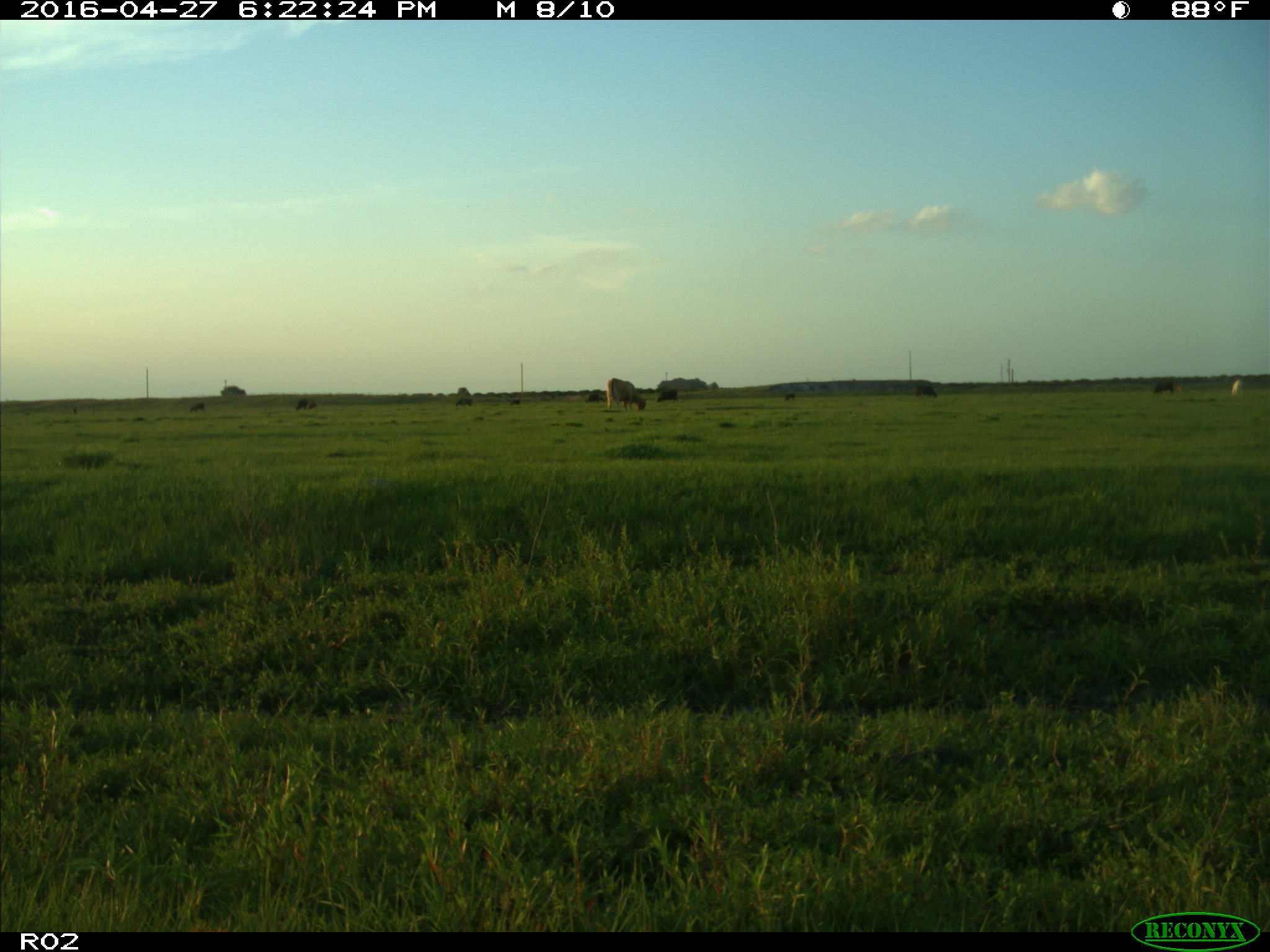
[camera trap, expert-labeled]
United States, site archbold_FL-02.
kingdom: Animalia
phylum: Chordata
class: Mammalia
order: Artiodactyla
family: Bovidae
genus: Bos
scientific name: Bos taurus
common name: domestic cow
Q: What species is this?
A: Bos taurus (domestic cow).